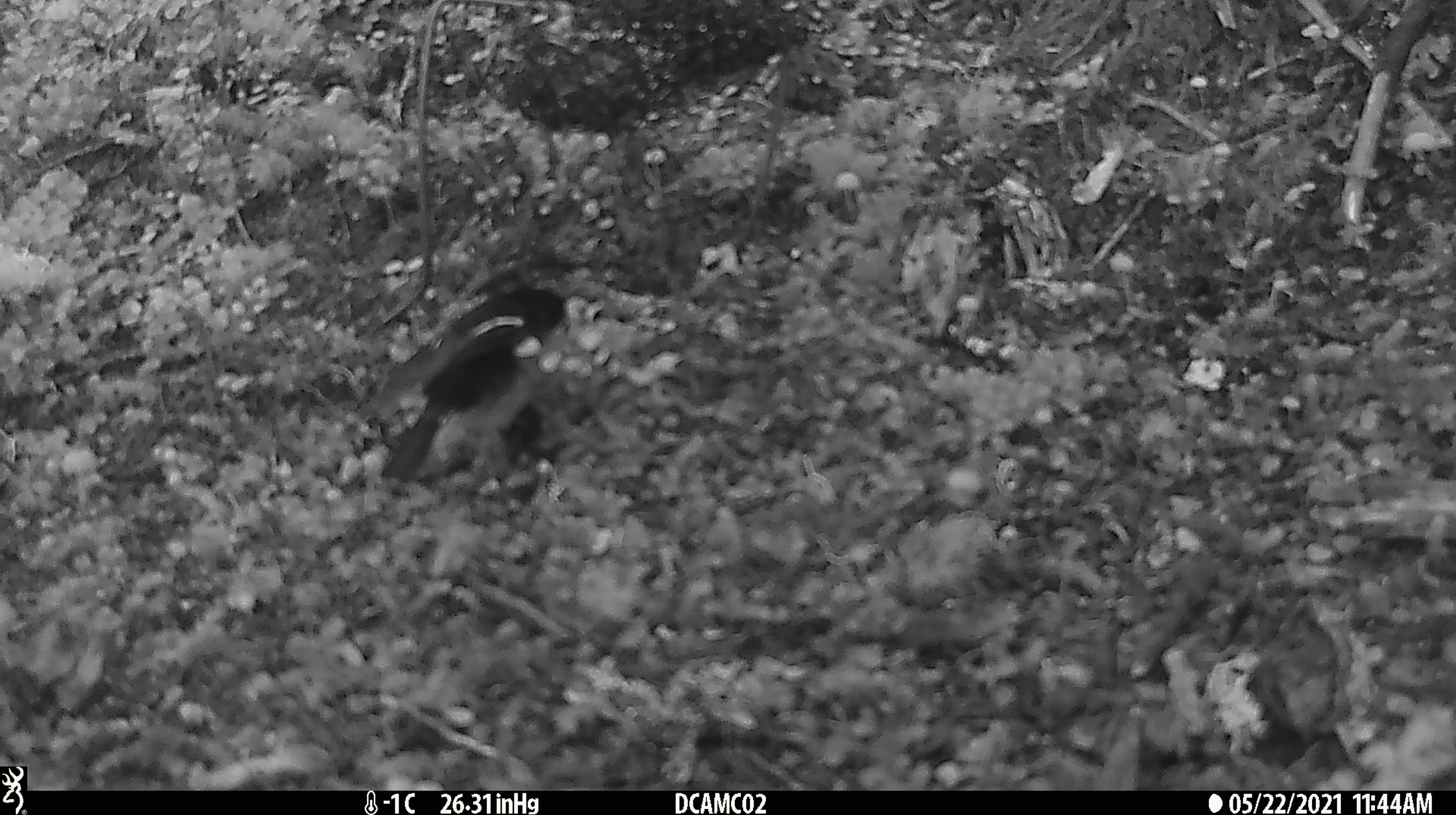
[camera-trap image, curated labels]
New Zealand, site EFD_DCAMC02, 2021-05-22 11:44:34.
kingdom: Animalia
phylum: Chordata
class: Aves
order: Passeriformes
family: Petroicidae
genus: Petroica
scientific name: Petroica macrocephala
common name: tomtit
Tomtit (Petroica macrocephala).